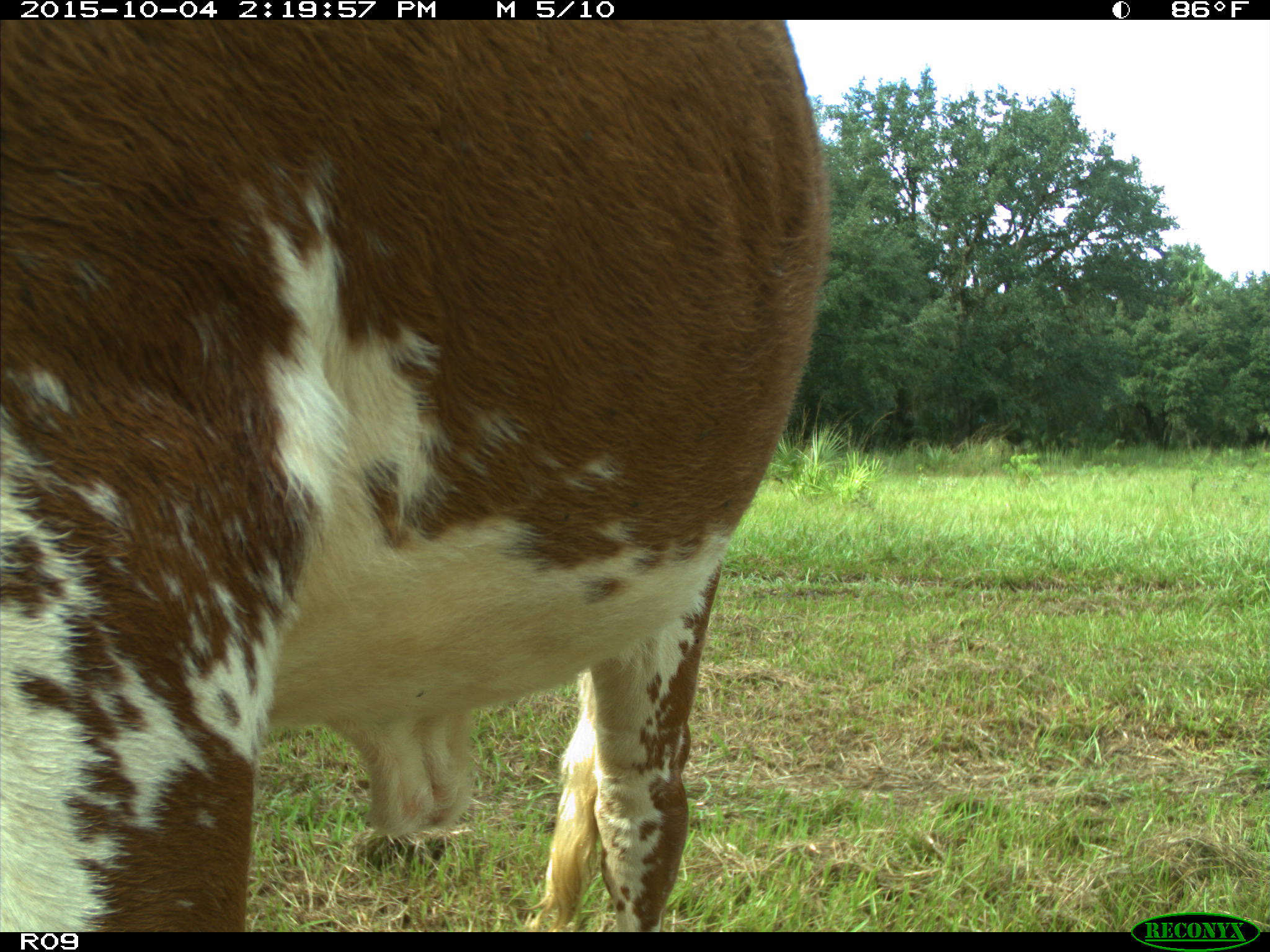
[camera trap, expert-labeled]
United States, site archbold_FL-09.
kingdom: Animalia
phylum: Chordata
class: Mammalia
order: Artiodactyla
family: Bovidae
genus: Bos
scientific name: Bos taurus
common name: domestic cow